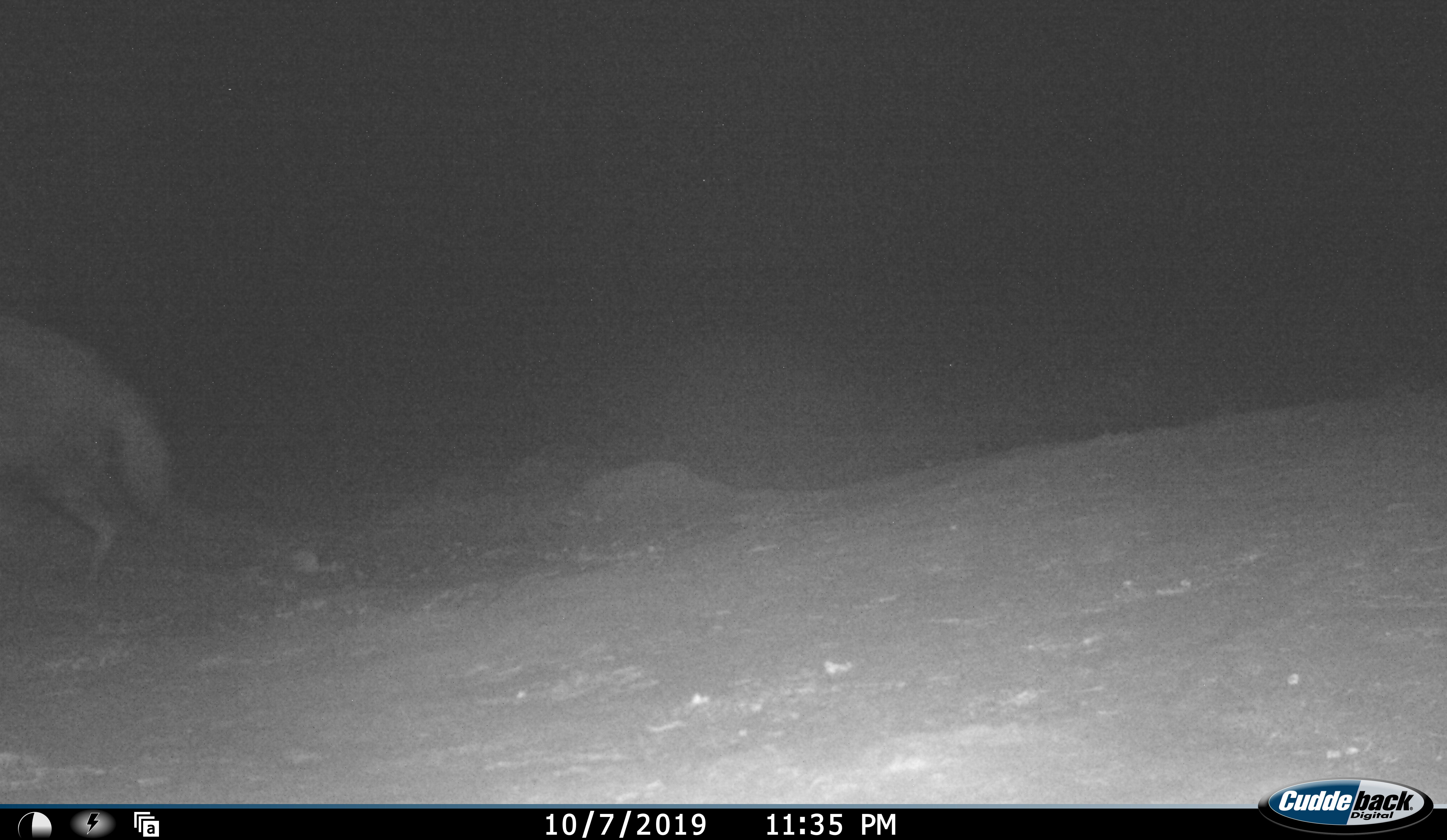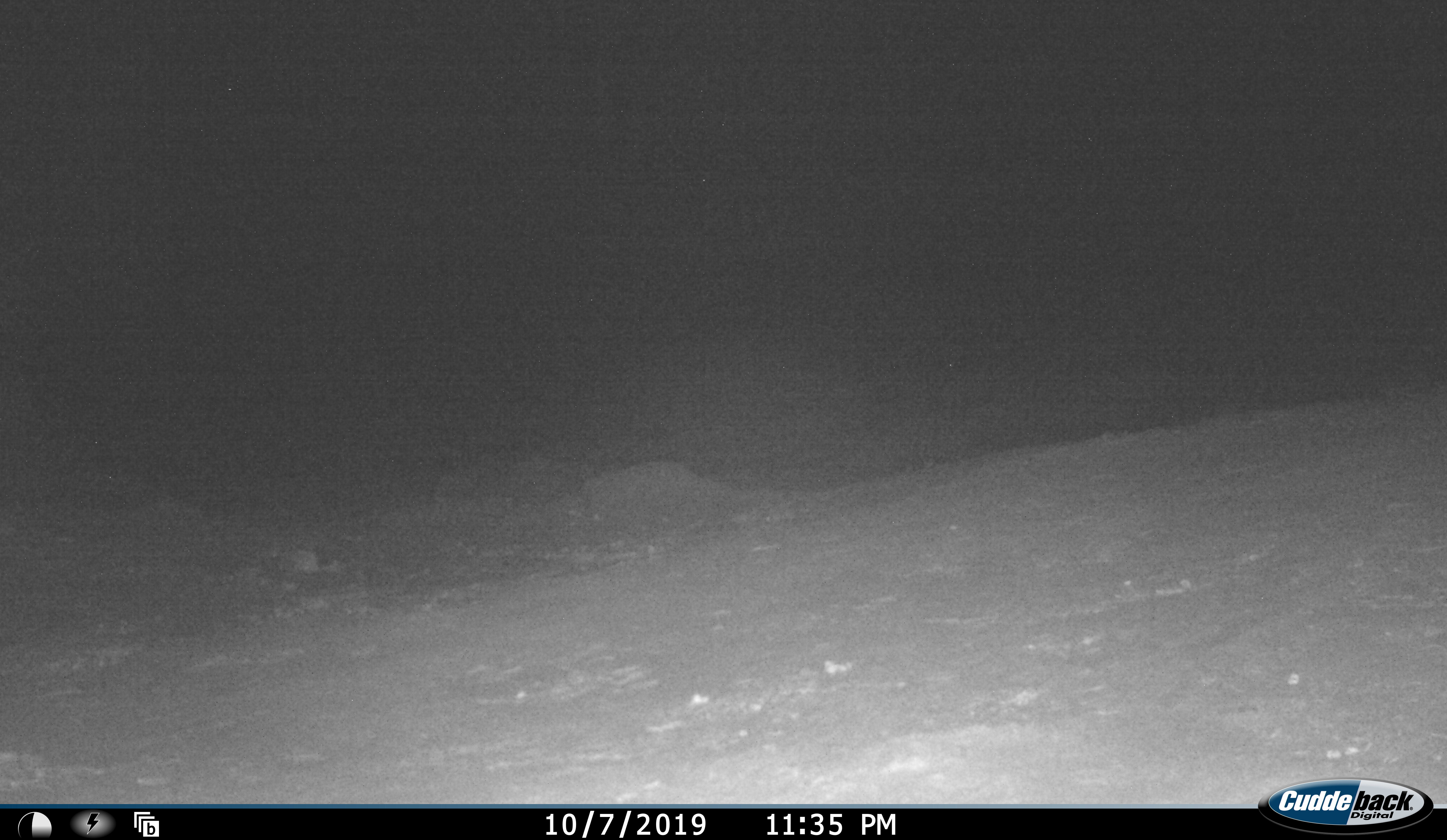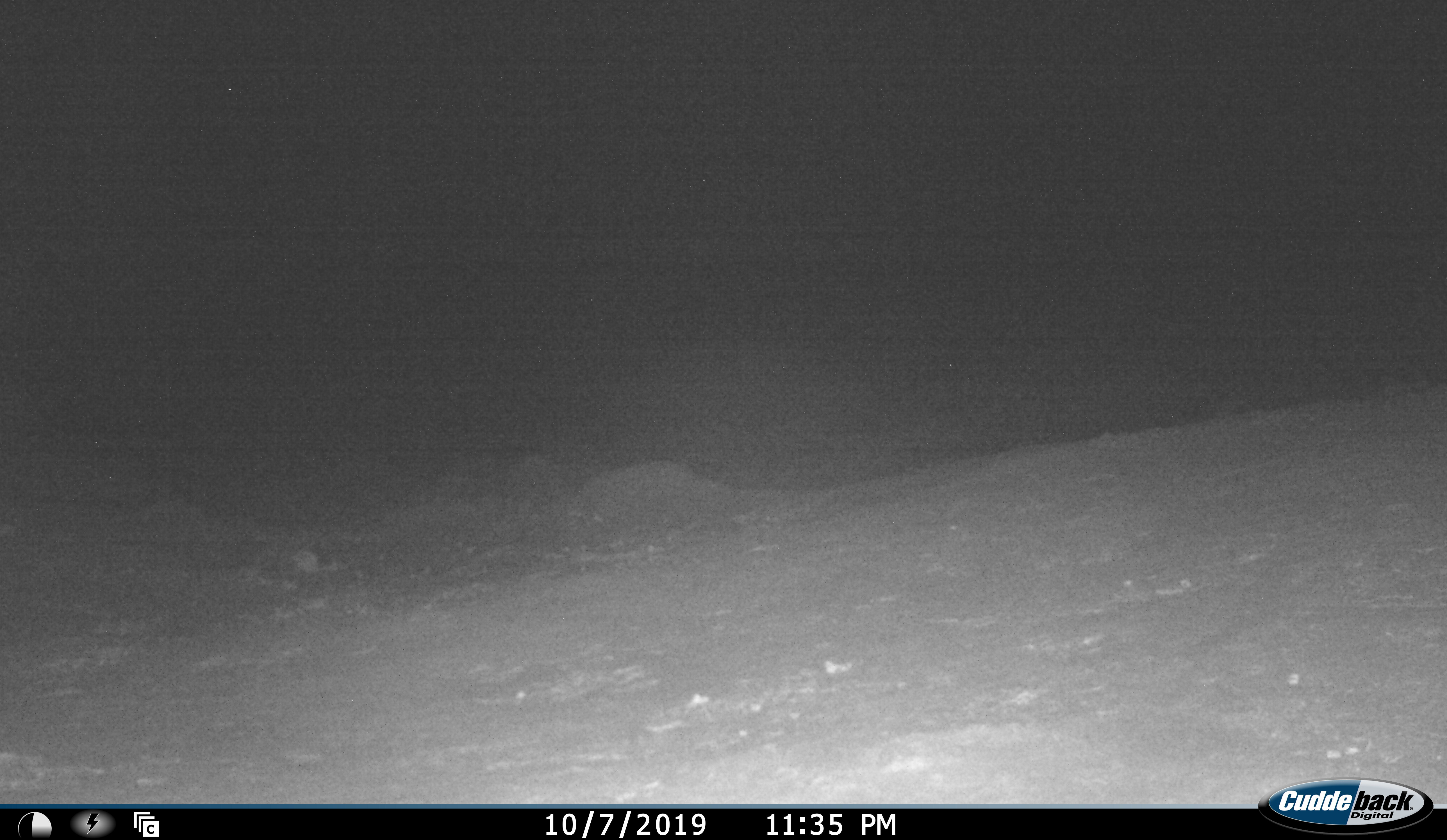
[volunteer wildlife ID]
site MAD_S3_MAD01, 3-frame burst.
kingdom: Animalia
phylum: Chordata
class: Mammalia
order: Carnivora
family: Hyaenidae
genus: Parahyaena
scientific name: Parahyaena brunnea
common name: brown hyena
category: hyenabrown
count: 1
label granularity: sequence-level